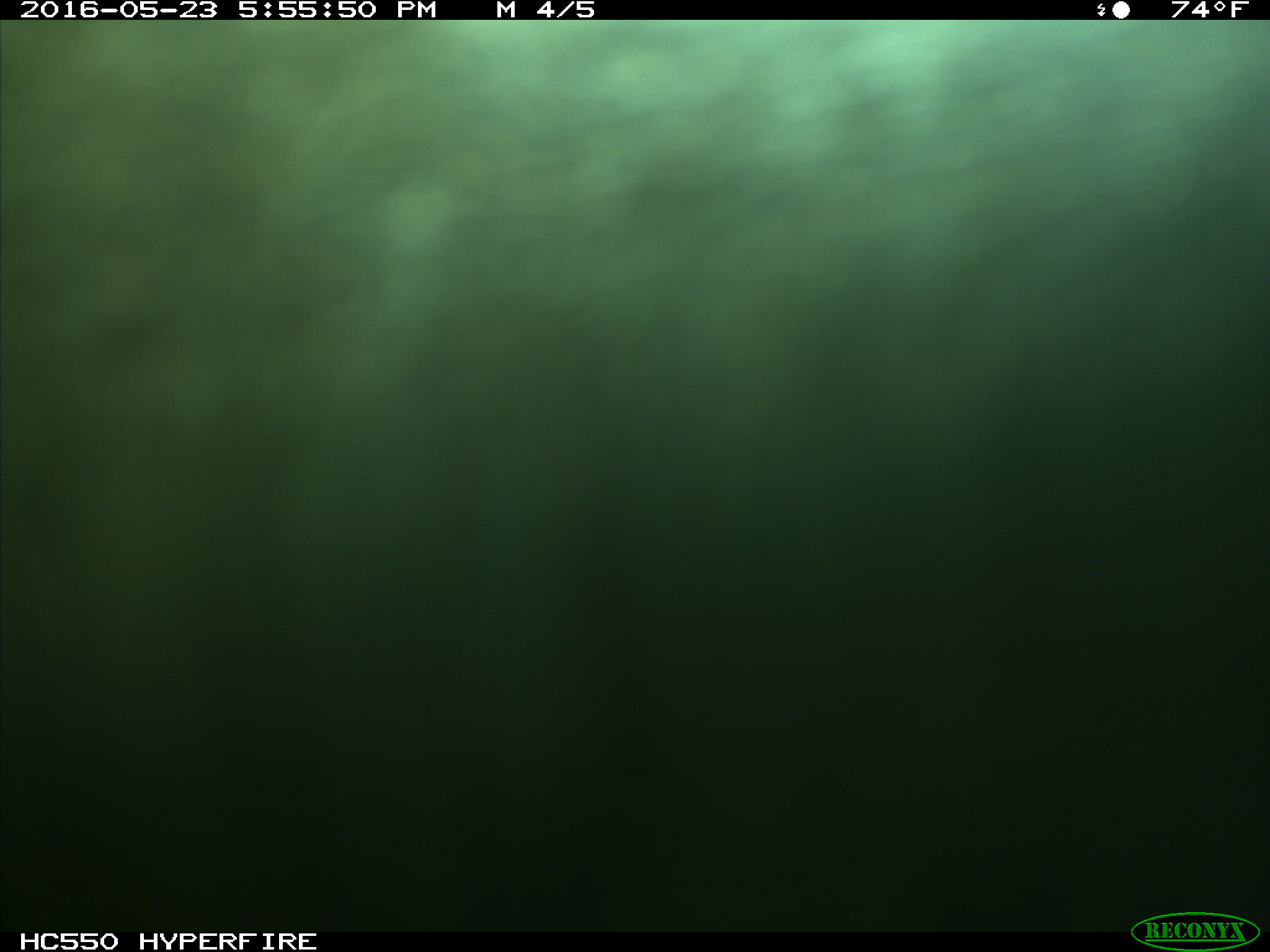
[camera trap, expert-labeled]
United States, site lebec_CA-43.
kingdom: Animalia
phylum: Chordata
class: Mammalia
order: Artiodactyla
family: Bovidae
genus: Bos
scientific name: Bos taurus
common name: domestic cow